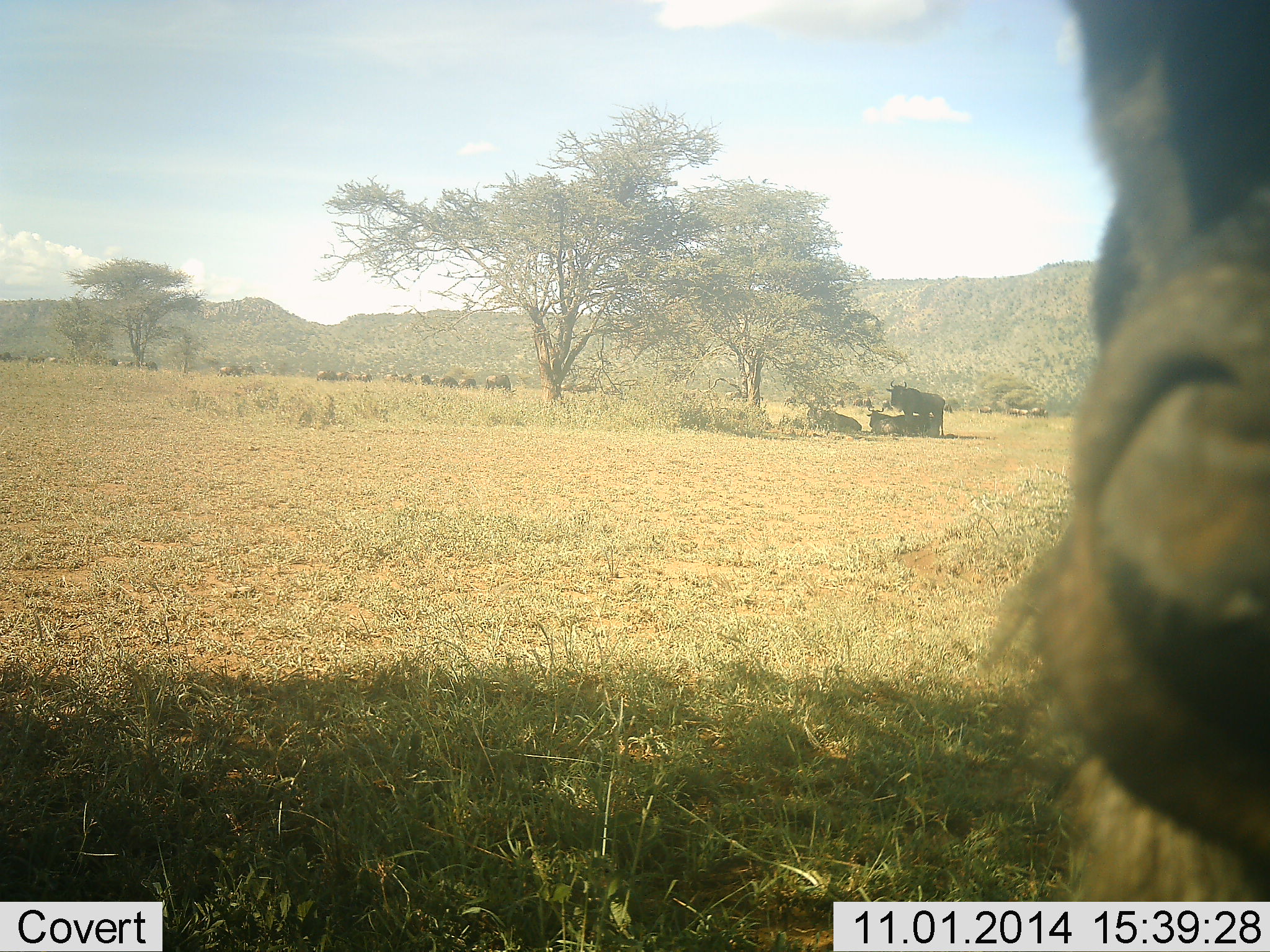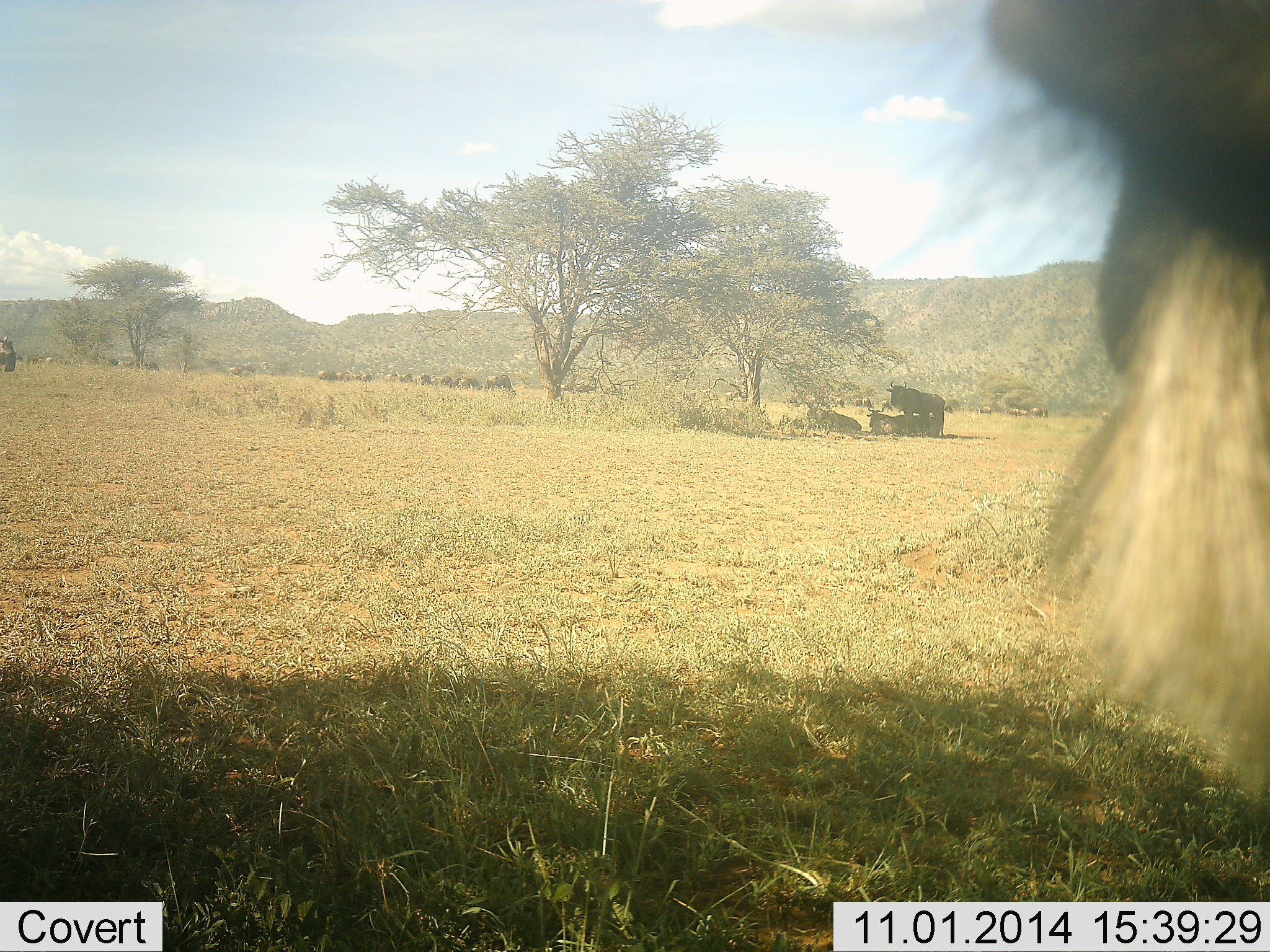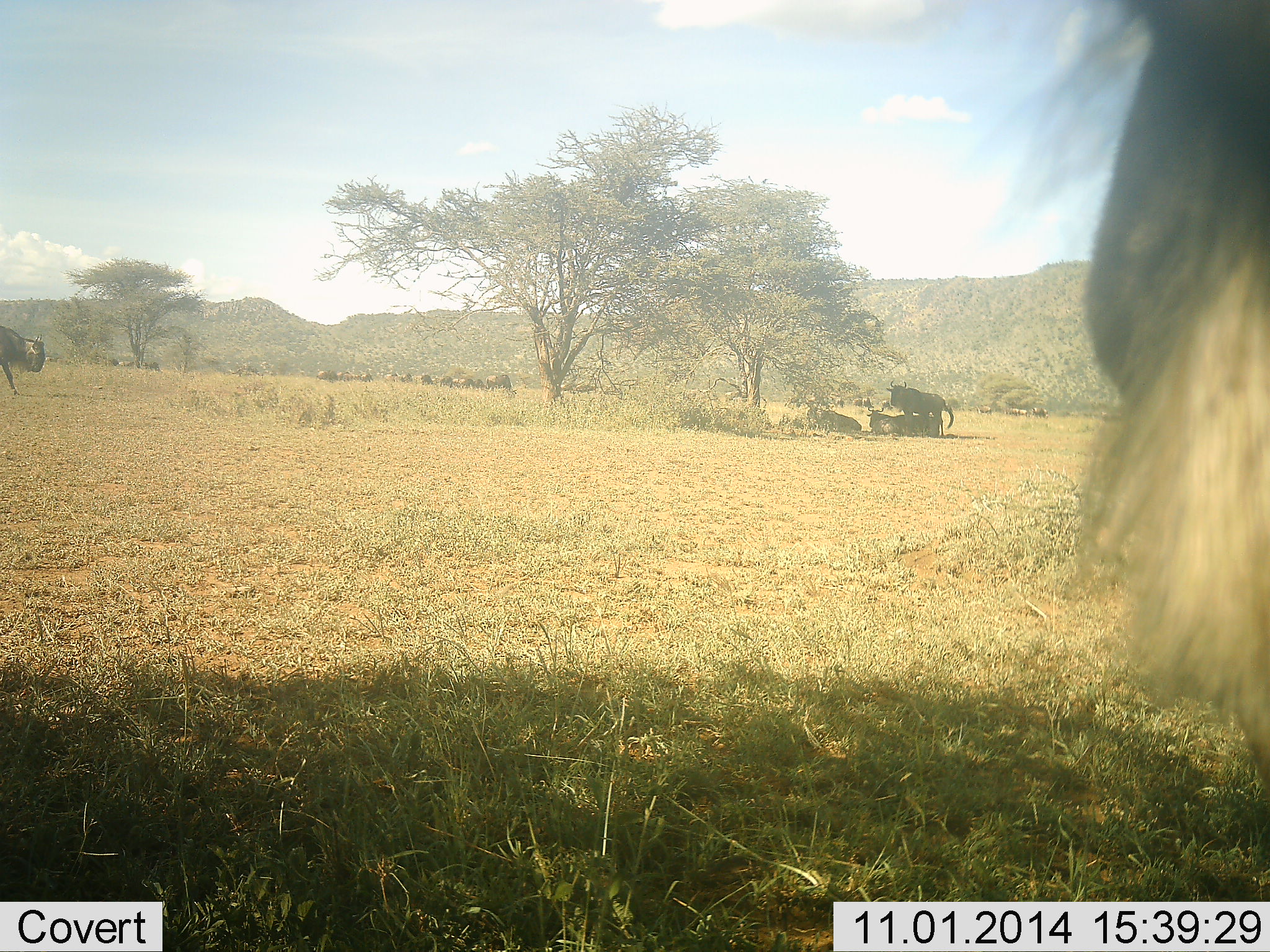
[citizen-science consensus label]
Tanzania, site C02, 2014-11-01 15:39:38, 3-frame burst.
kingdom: Animalia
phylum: Chordata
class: Mammalia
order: Artiodactyla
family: Bovidae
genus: Connochaetes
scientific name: Connochaetes taurinus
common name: blue wildebeest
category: wildebeest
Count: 11-50.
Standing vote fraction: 70%.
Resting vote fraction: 70%.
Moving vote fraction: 50%.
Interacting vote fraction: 30%.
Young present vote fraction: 0%.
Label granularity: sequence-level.